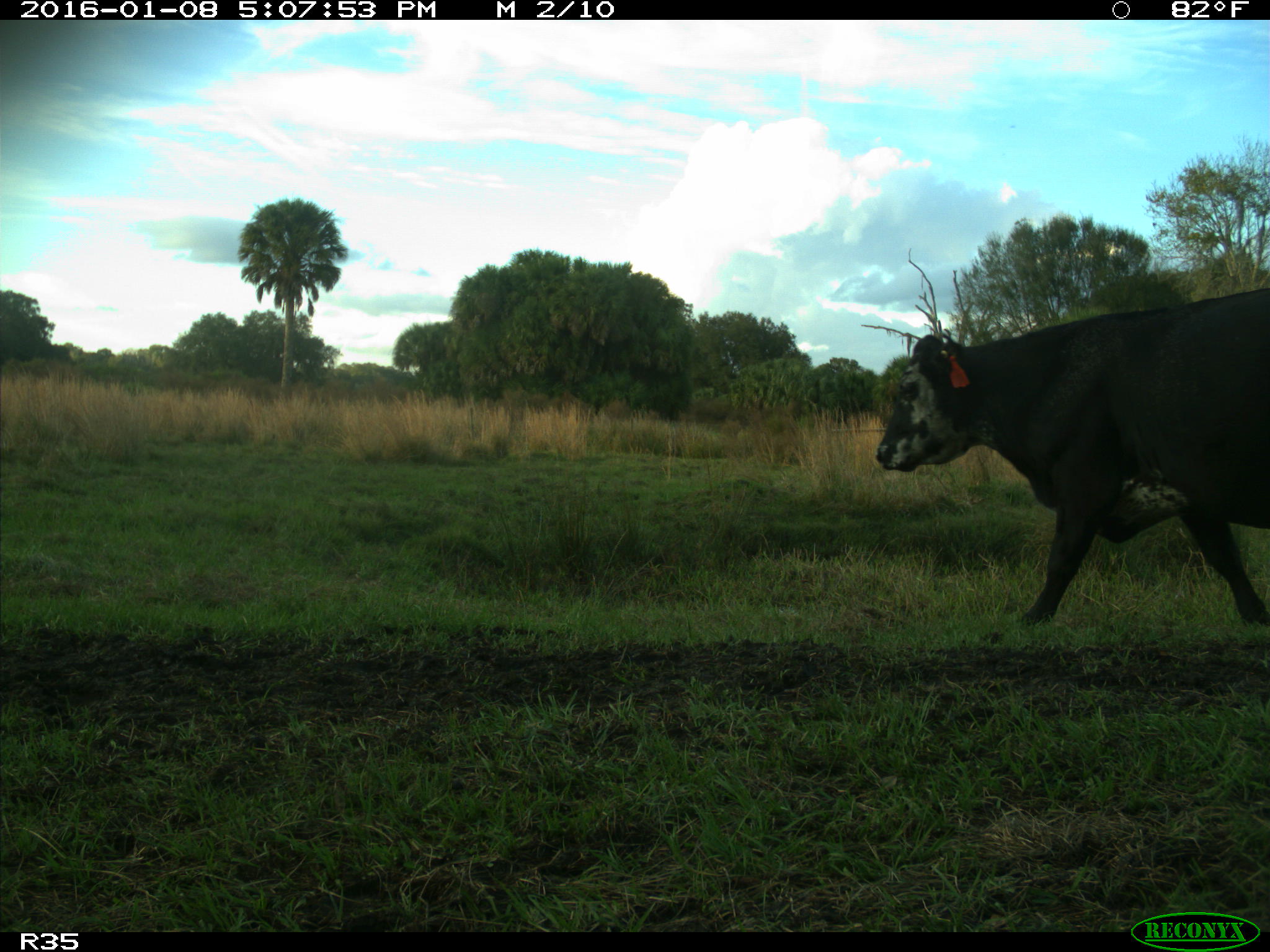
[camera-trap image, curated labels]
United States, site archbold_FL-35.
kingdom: Animalia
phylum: Chordata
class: Mammalia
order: Artiodactyla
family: Bovidae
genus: Bos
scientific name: Bos taurus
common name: domestic cow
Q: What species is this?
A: Bos taurus (domestic cow).